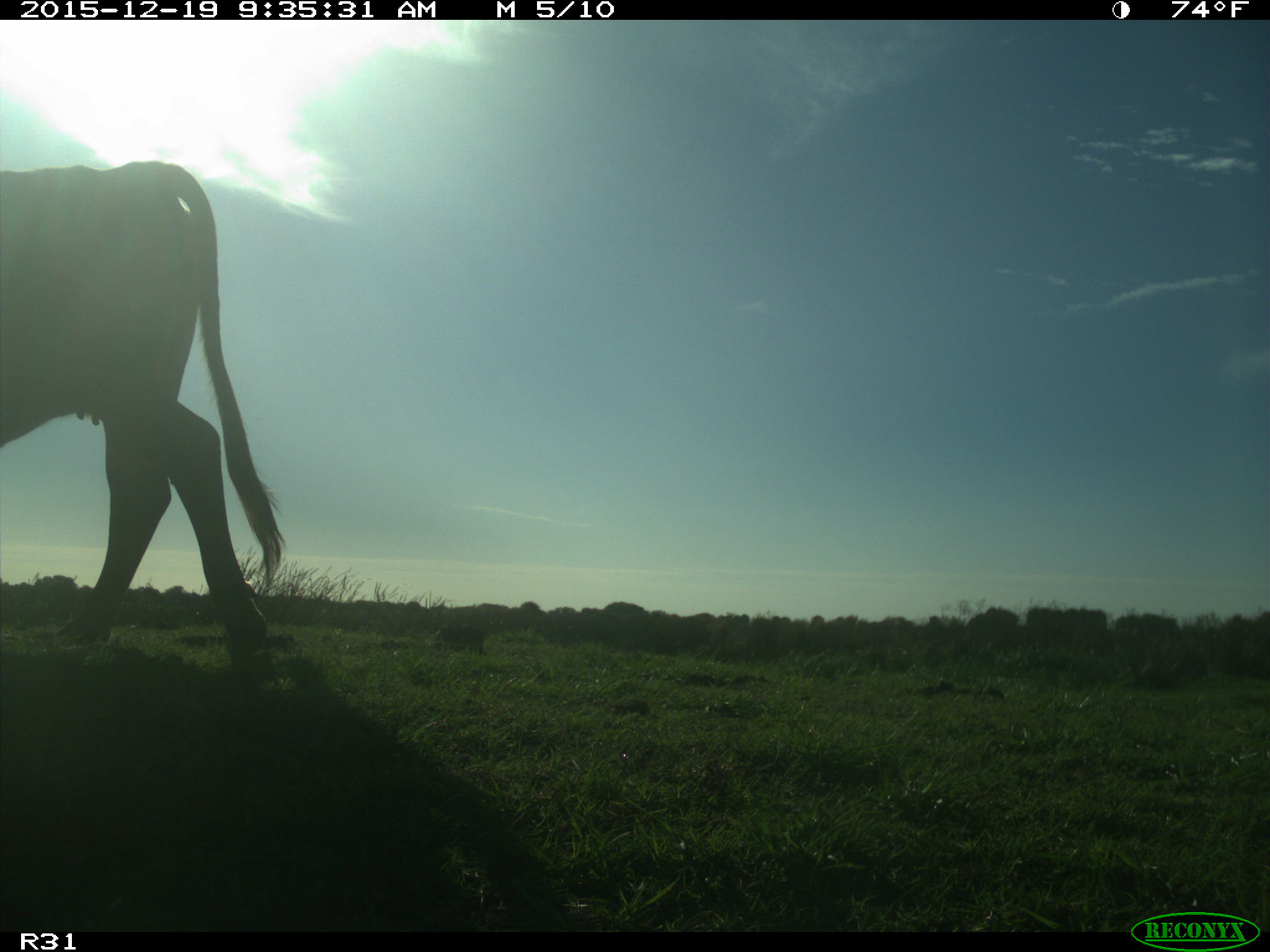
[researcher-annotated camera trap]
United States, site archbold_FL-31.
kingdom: Animalia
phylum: Chordata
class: Mammalia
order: Artiodactyla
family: Bovidae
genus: Bos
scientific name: Bos taurus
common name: domestic cow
Bos taurus (domestic cow).